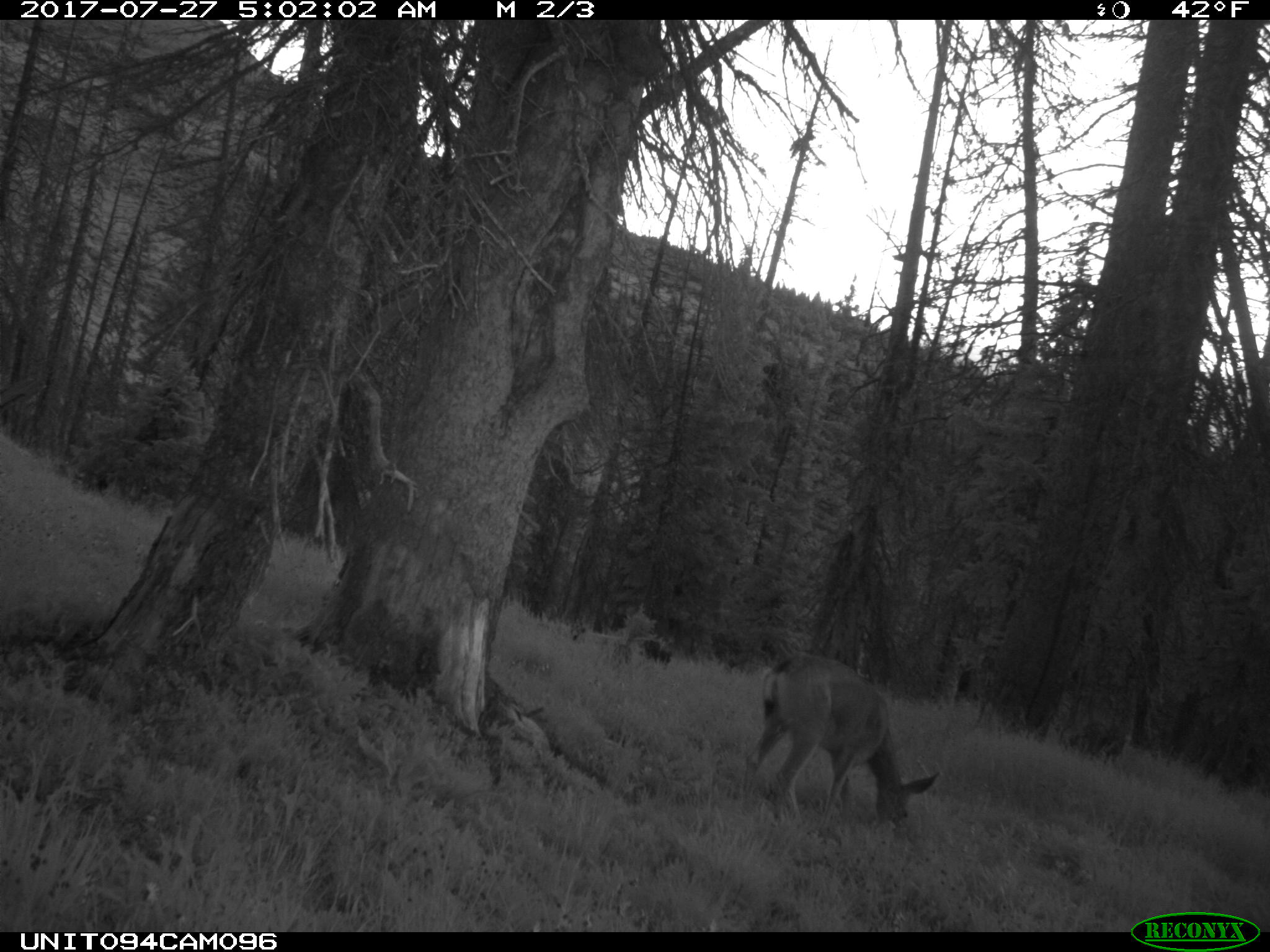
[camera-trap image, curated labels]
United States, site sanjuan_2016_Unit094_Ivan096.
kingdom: Animalia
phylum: Chordata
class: Mammalia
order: Artiodactyla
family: Cervidae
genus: Odocoileus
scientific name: Odocoileus hemionus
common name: mule deer